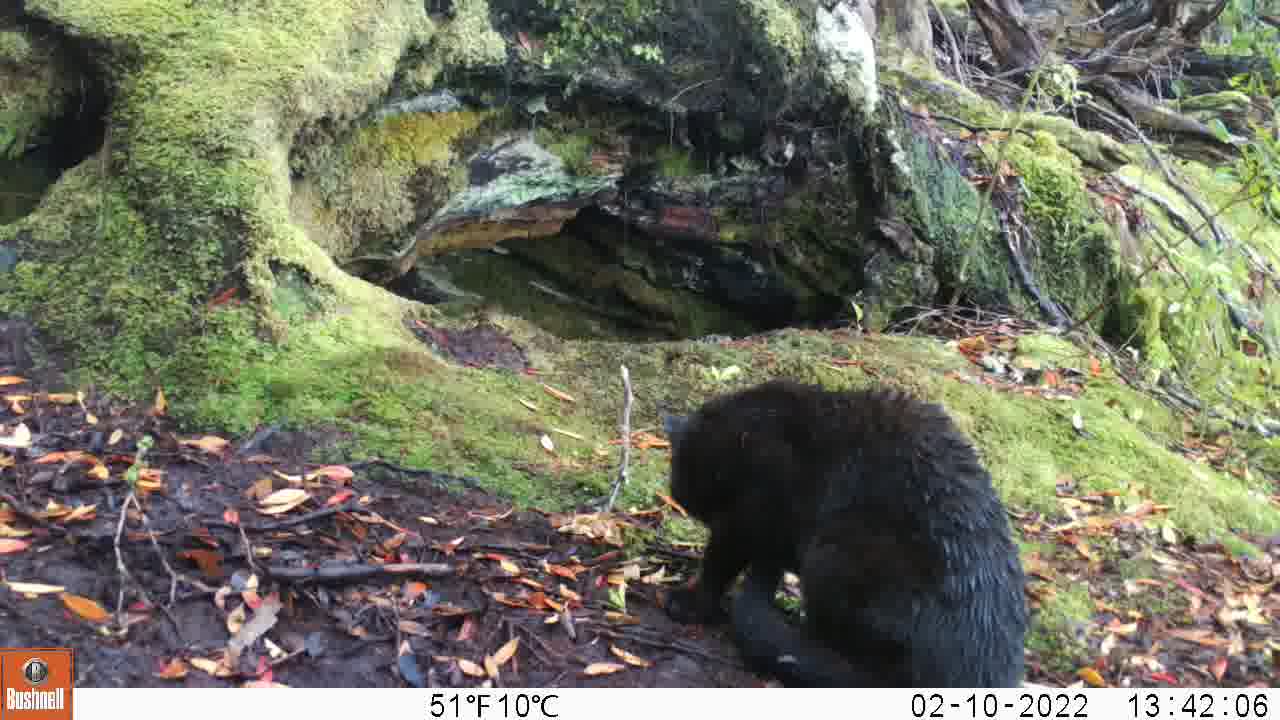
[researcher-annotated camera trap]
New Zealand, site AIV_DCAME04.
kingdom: Animalia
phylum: Chordata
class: Mammalia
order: Carnivora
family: Felidae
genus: Felis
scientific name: Felis catus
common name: domestic cat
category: cat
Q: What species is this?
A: Cat (domestic cat) (Felis catus).